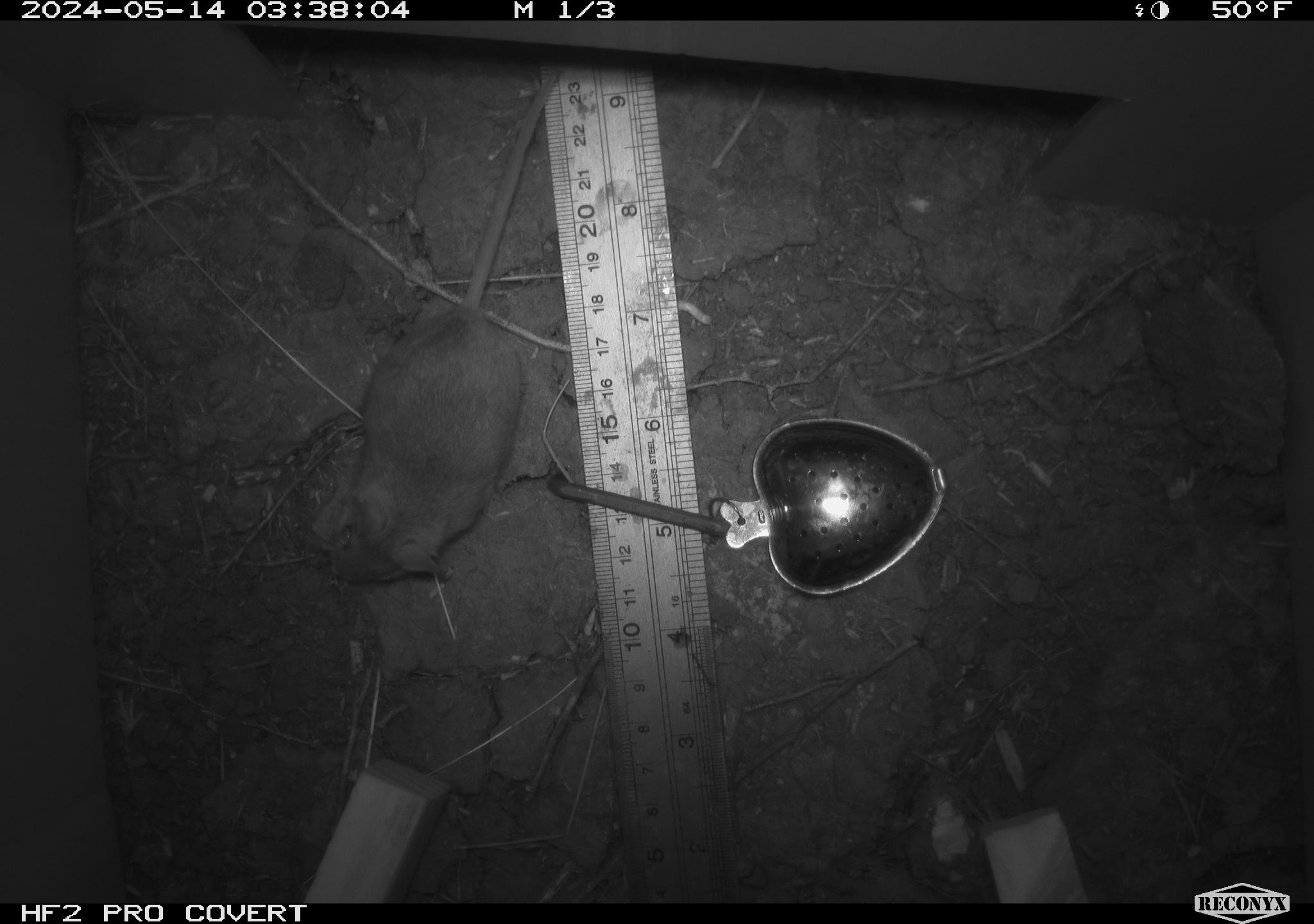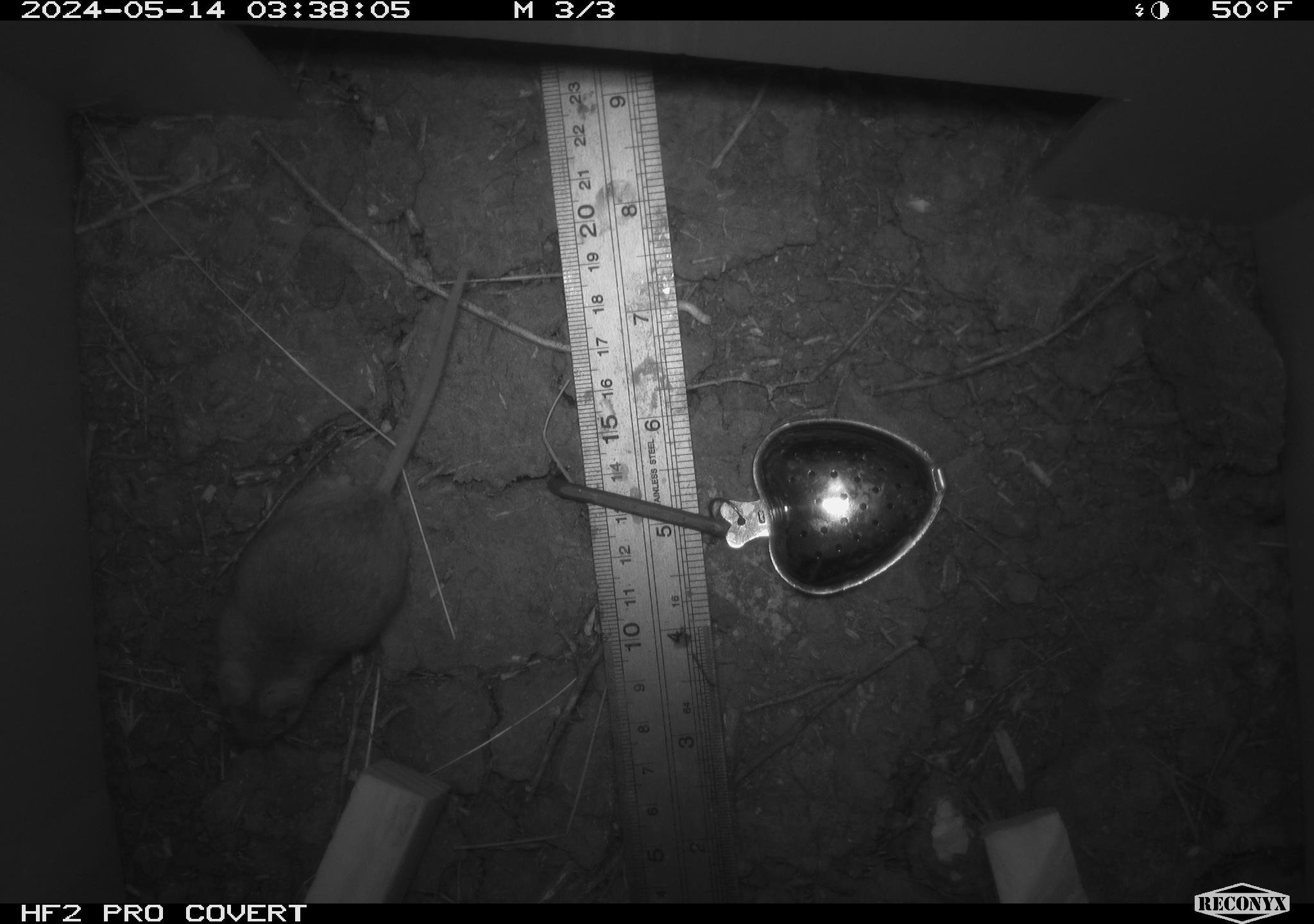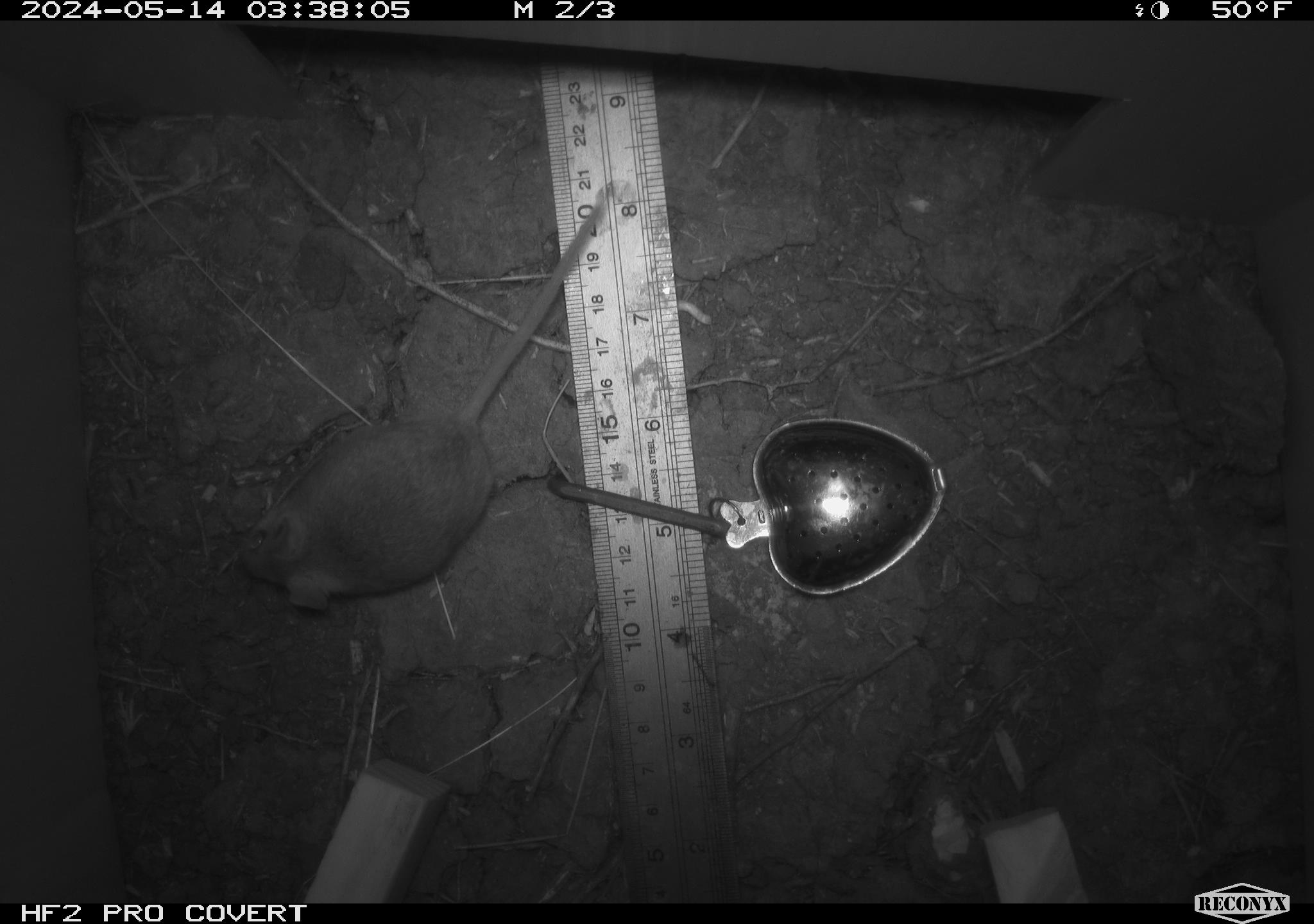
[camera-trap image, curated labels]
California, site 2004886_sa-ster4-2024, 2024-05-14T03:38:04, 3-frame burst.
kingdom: Animalia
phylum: Chordata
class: Mammalia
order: Rodentia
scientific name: Rodentia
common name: mouse species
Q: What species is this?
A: Mouse species (Rodentia).